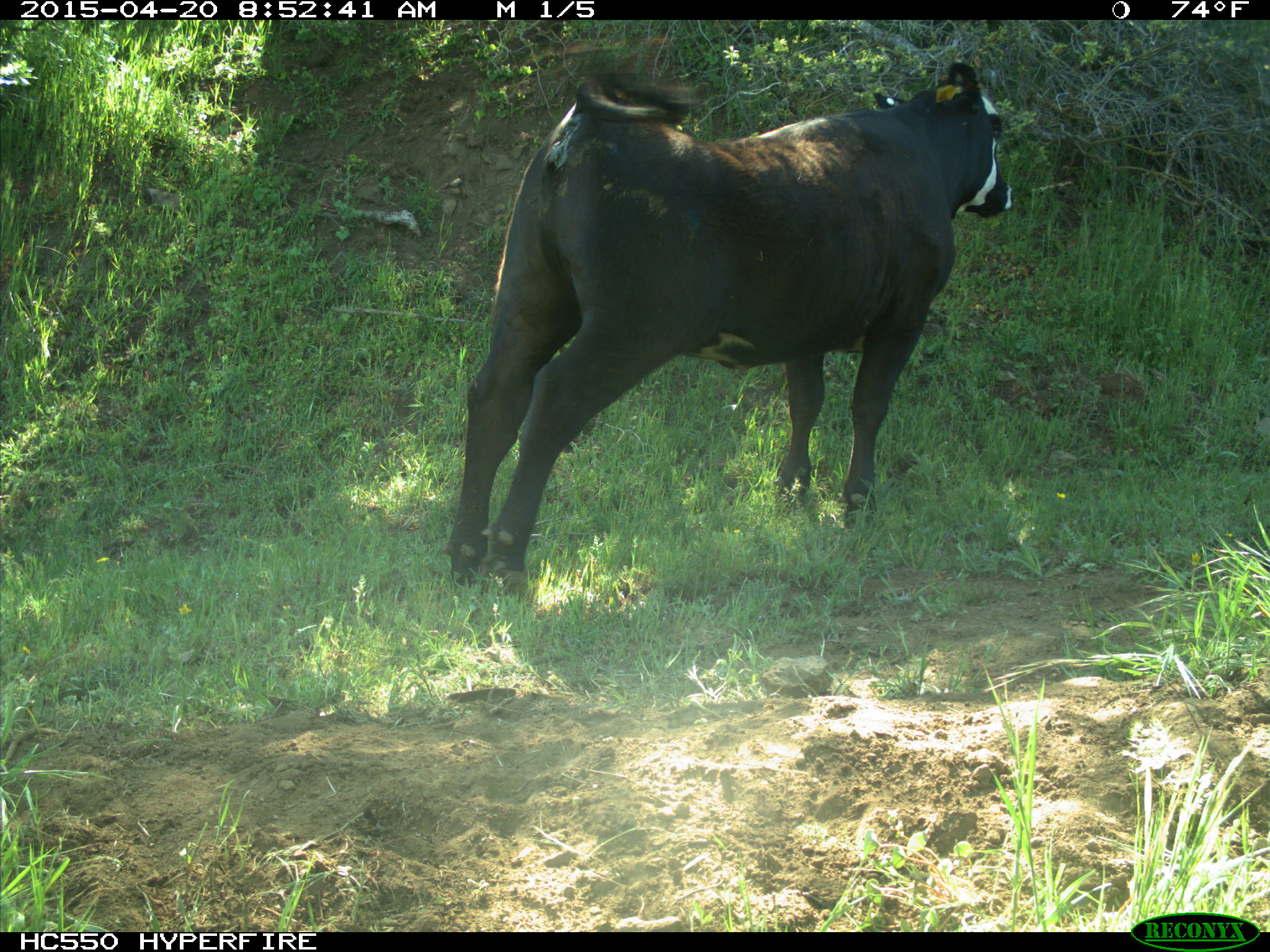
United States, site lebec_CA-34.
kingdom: Animalia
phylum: Chordata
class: Mammalia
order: Artiodactyla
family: Bovidae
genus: Bos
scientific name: Bos taurus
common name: domestic cow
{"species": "Bos taurus (domestic cow)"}